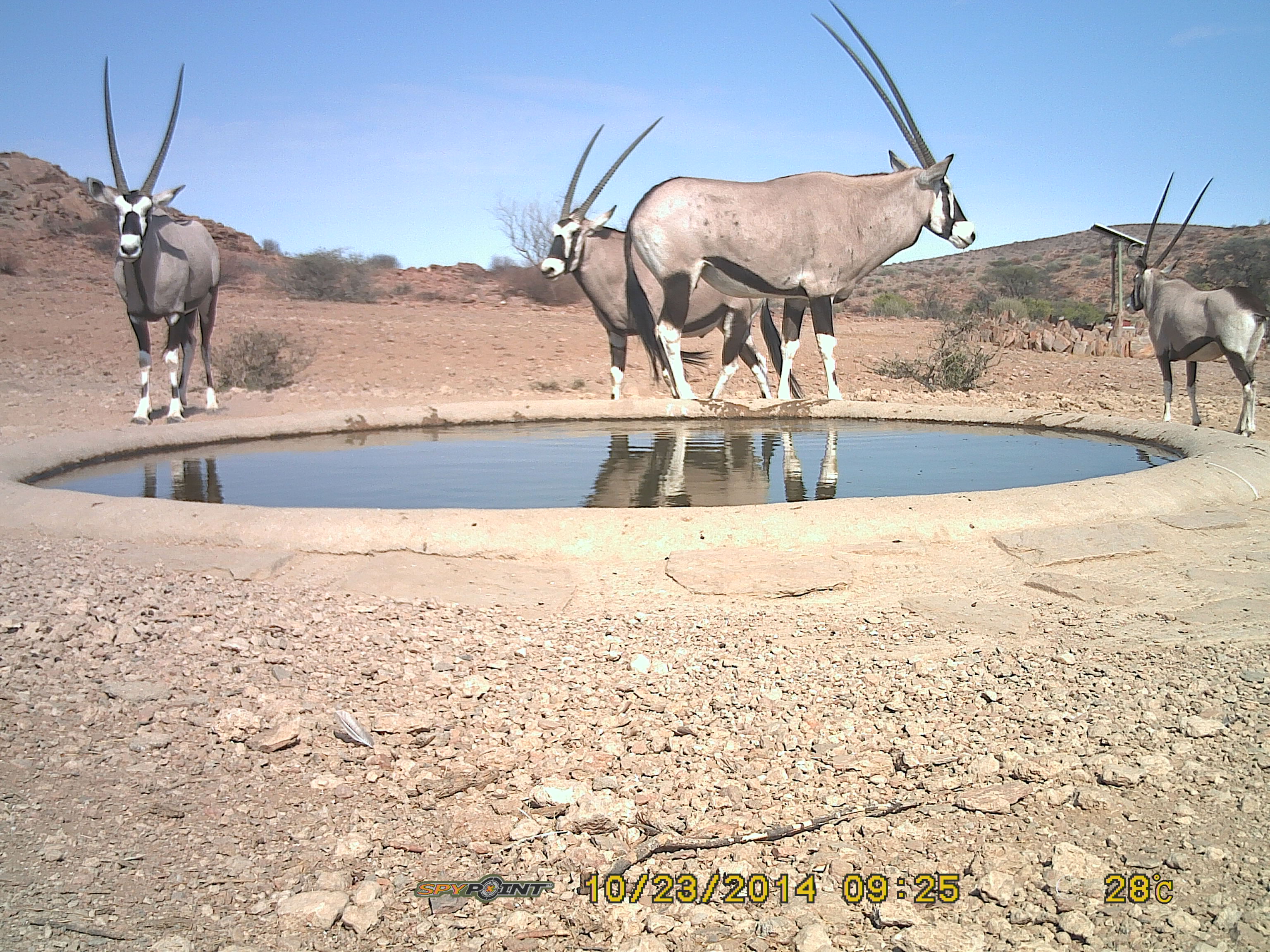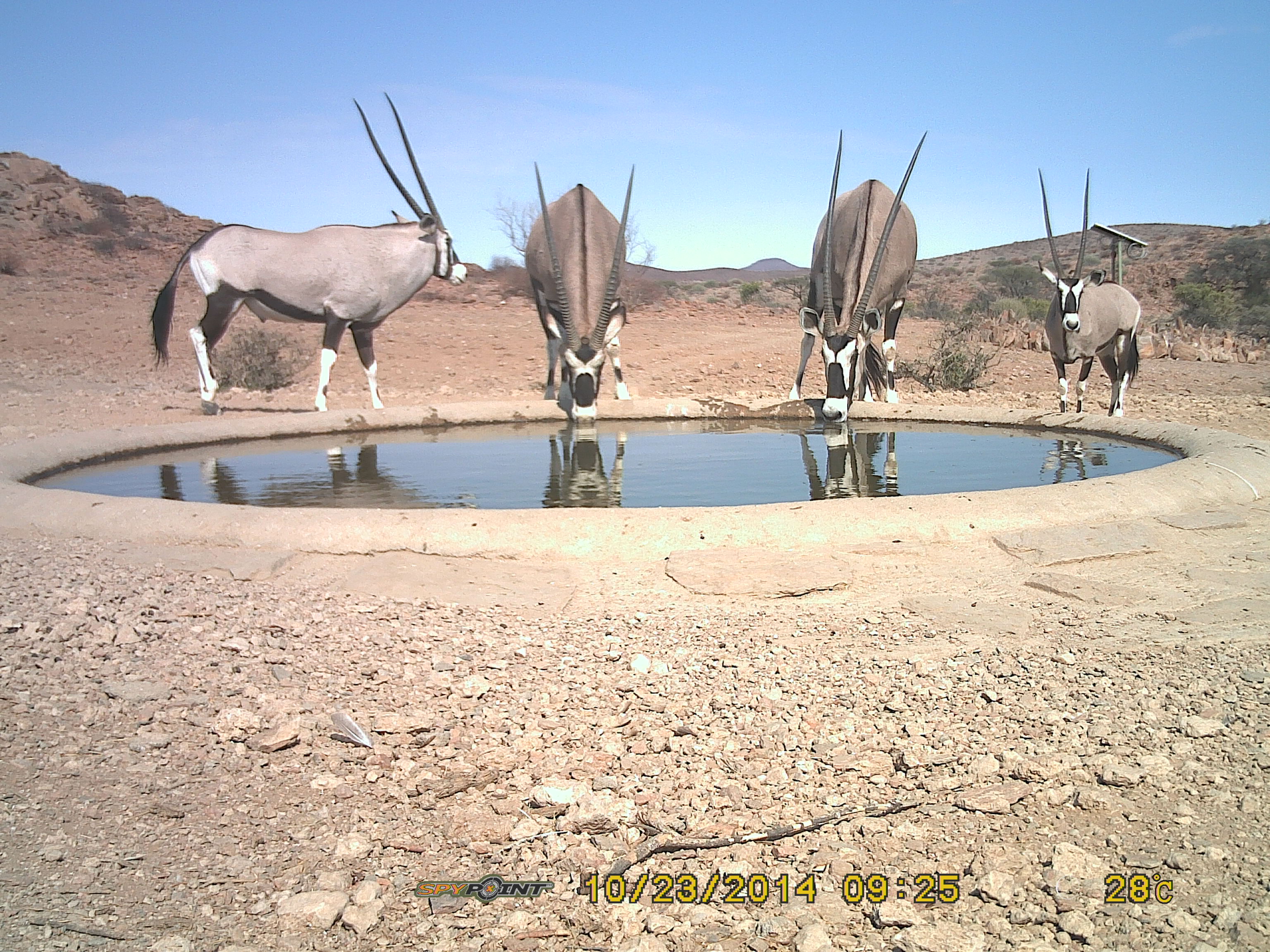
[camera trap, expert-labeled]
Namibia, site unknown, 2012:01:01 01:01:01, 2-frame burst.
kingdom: Animalia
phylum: Chordata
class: Mammalia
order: Artiodactyla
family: Bovidae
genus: Oryx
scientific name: Oryx gazella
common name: gemsbok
Oryx gazella (gemsbok).